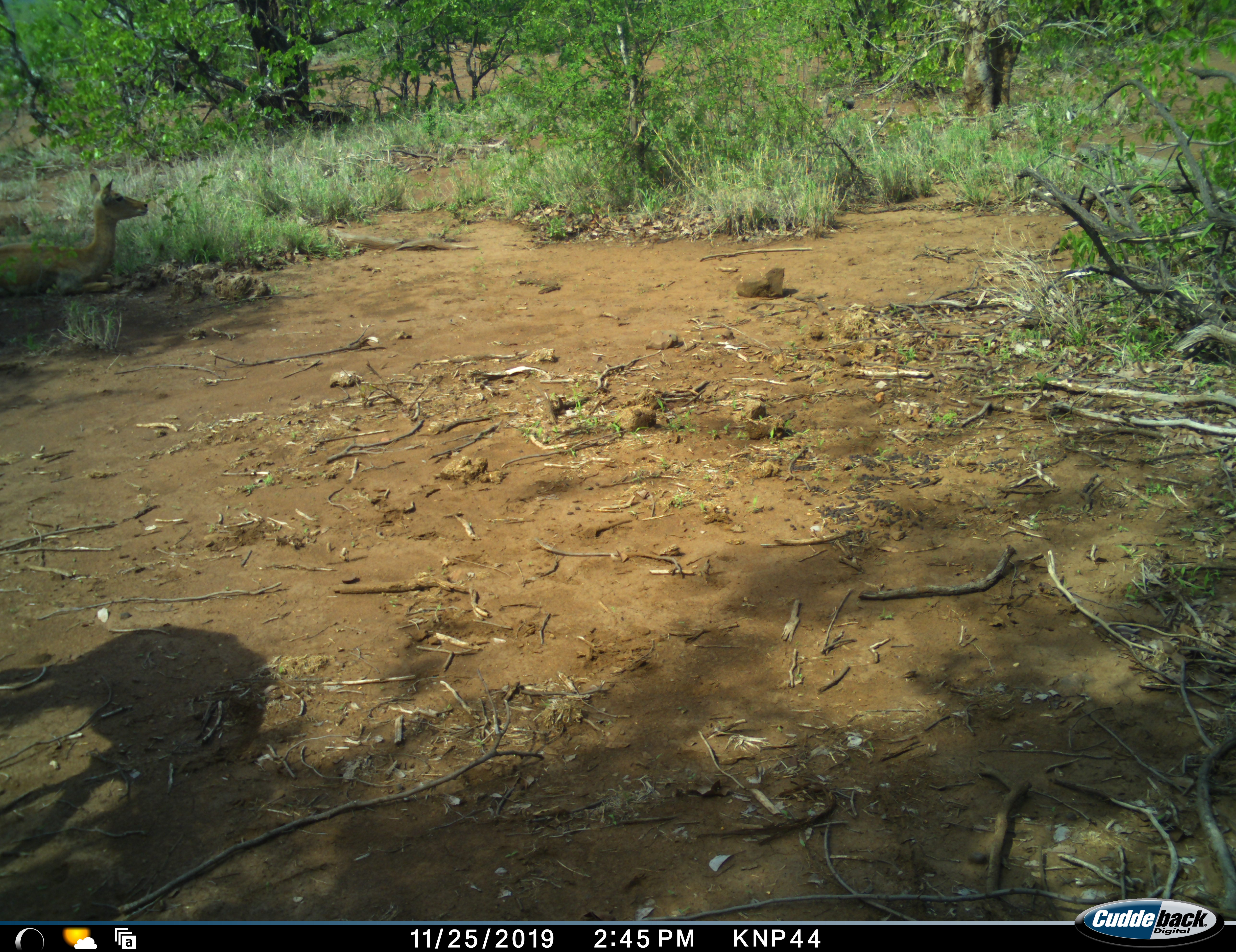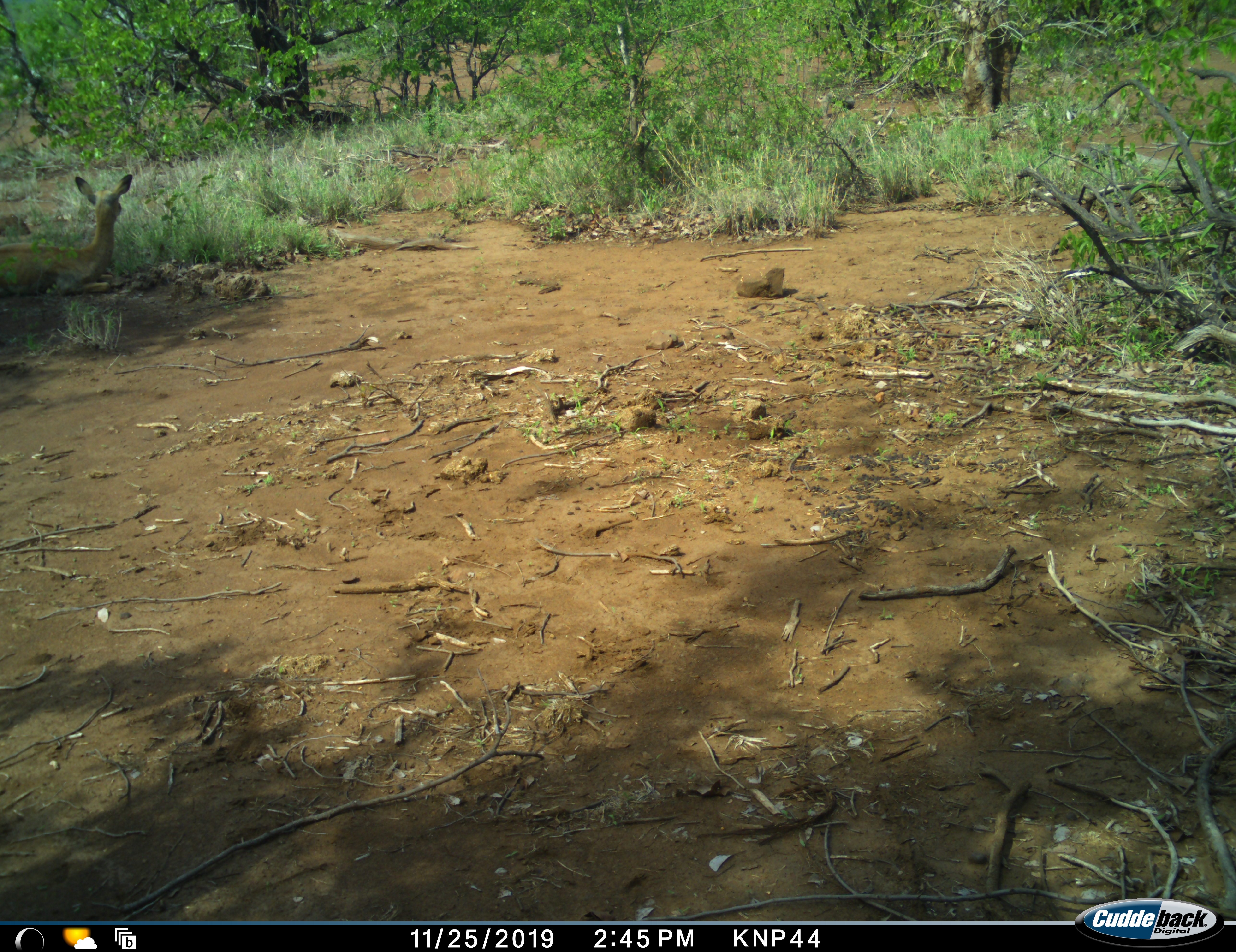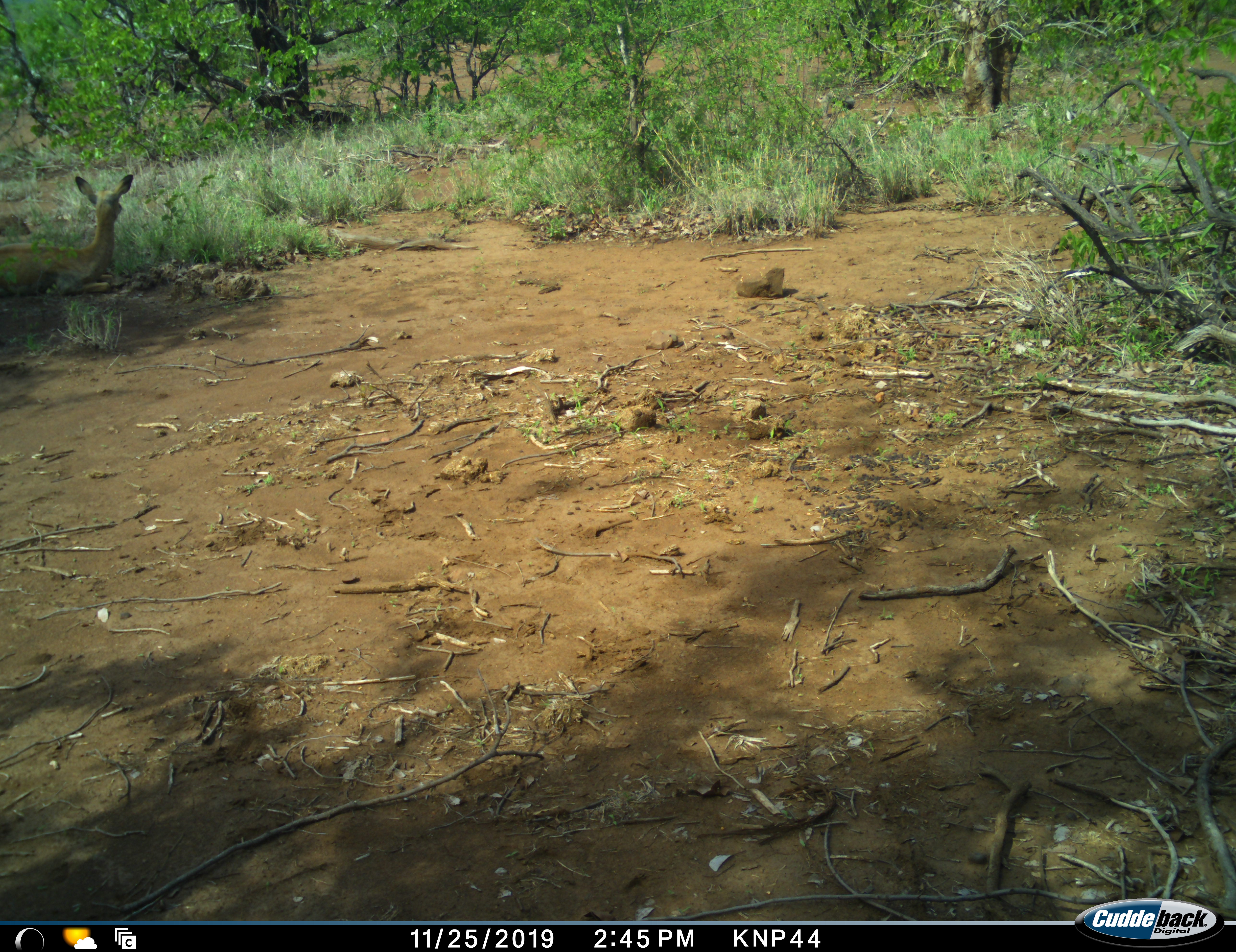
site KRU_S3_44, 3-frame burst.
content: unidentified animal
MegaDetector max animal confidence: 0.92